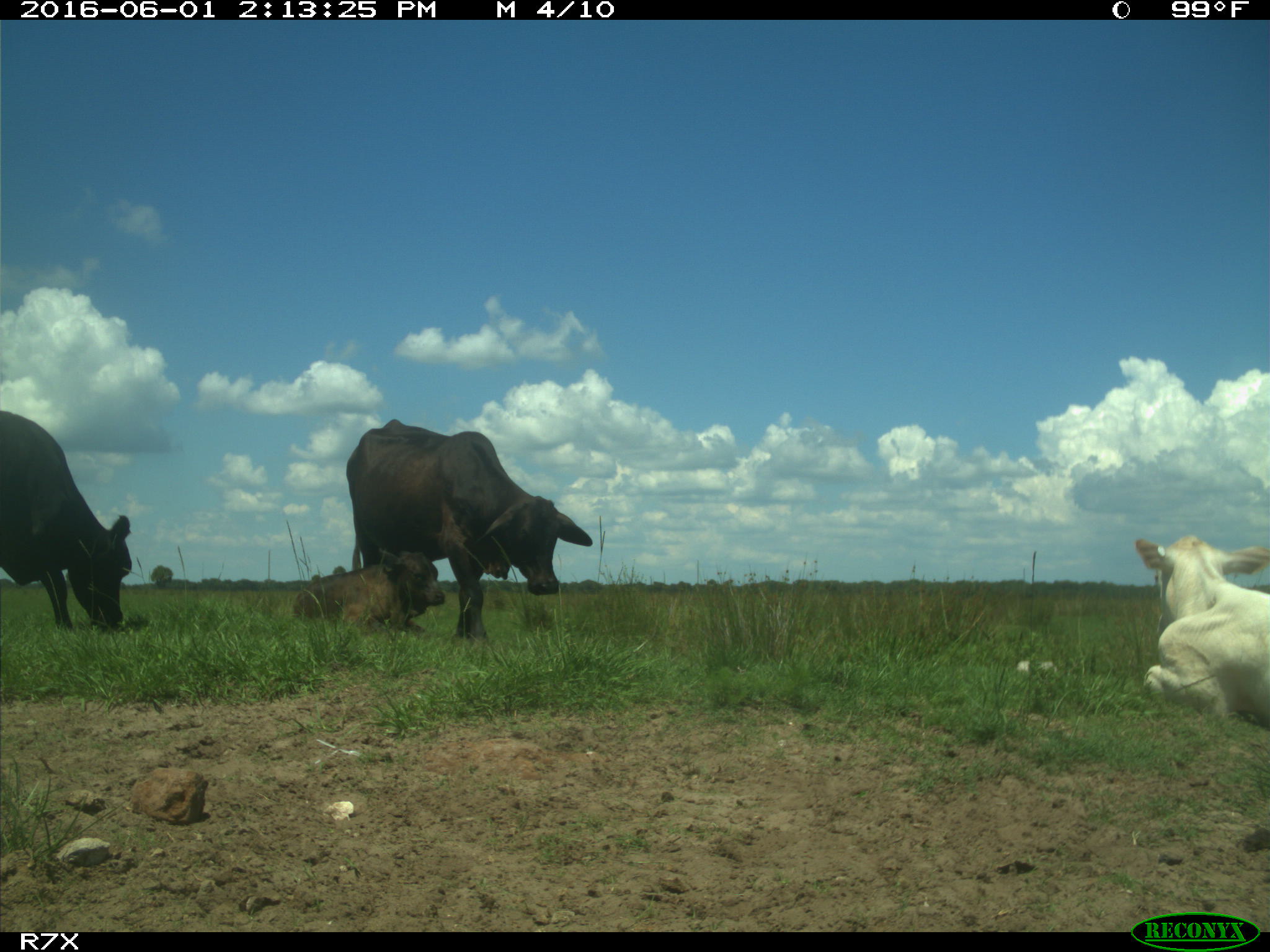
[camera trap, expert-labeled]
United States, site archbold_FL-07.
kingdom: Animalia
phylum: Chordata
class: Mammalia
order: Artiodactyla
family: Bovidae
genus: Bos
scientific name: Bos taurus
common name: domestic cow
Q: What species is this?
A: Bos taurus (domestic cow).